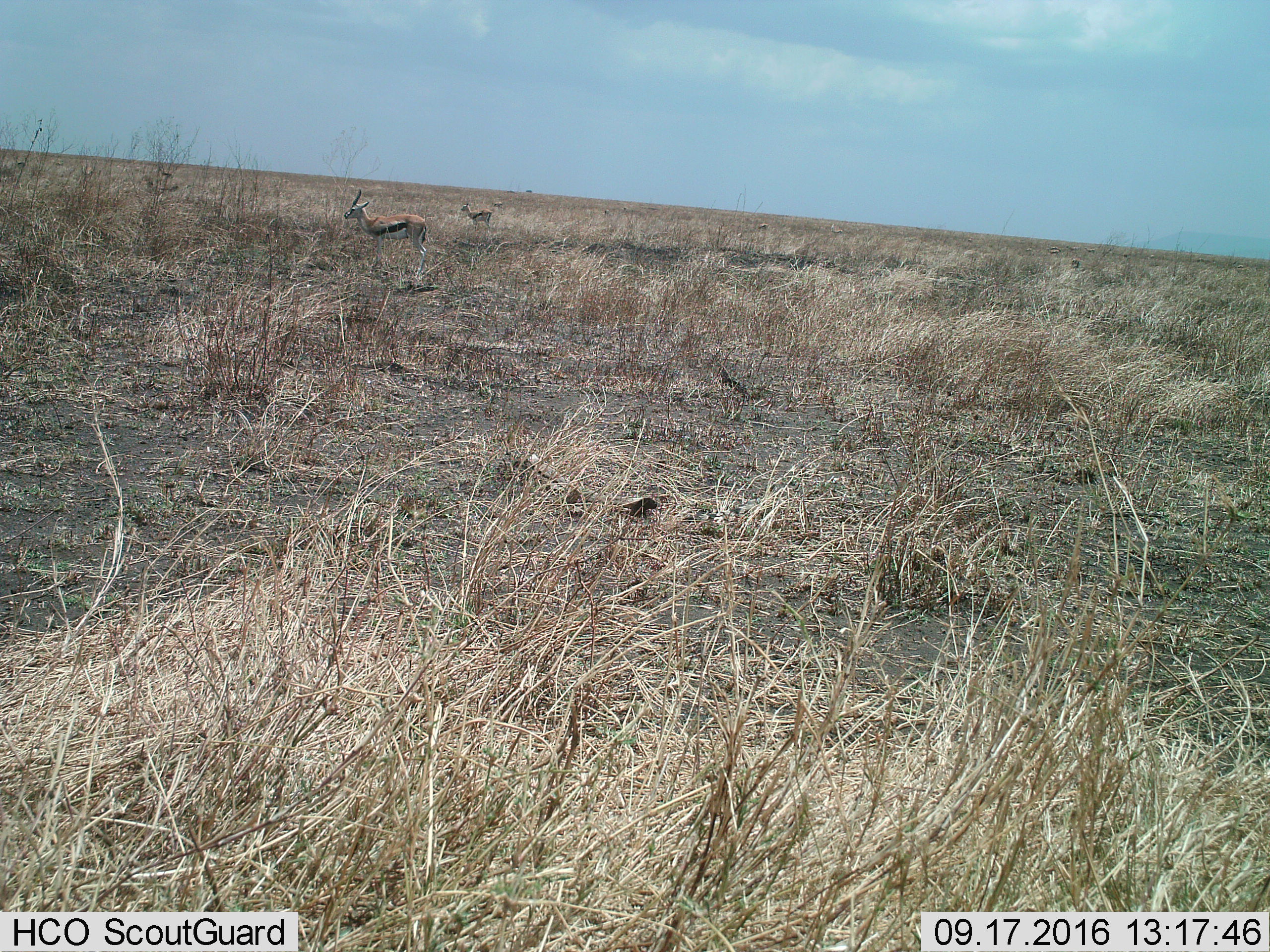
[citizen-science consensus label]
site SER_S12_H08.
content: unidentified animal